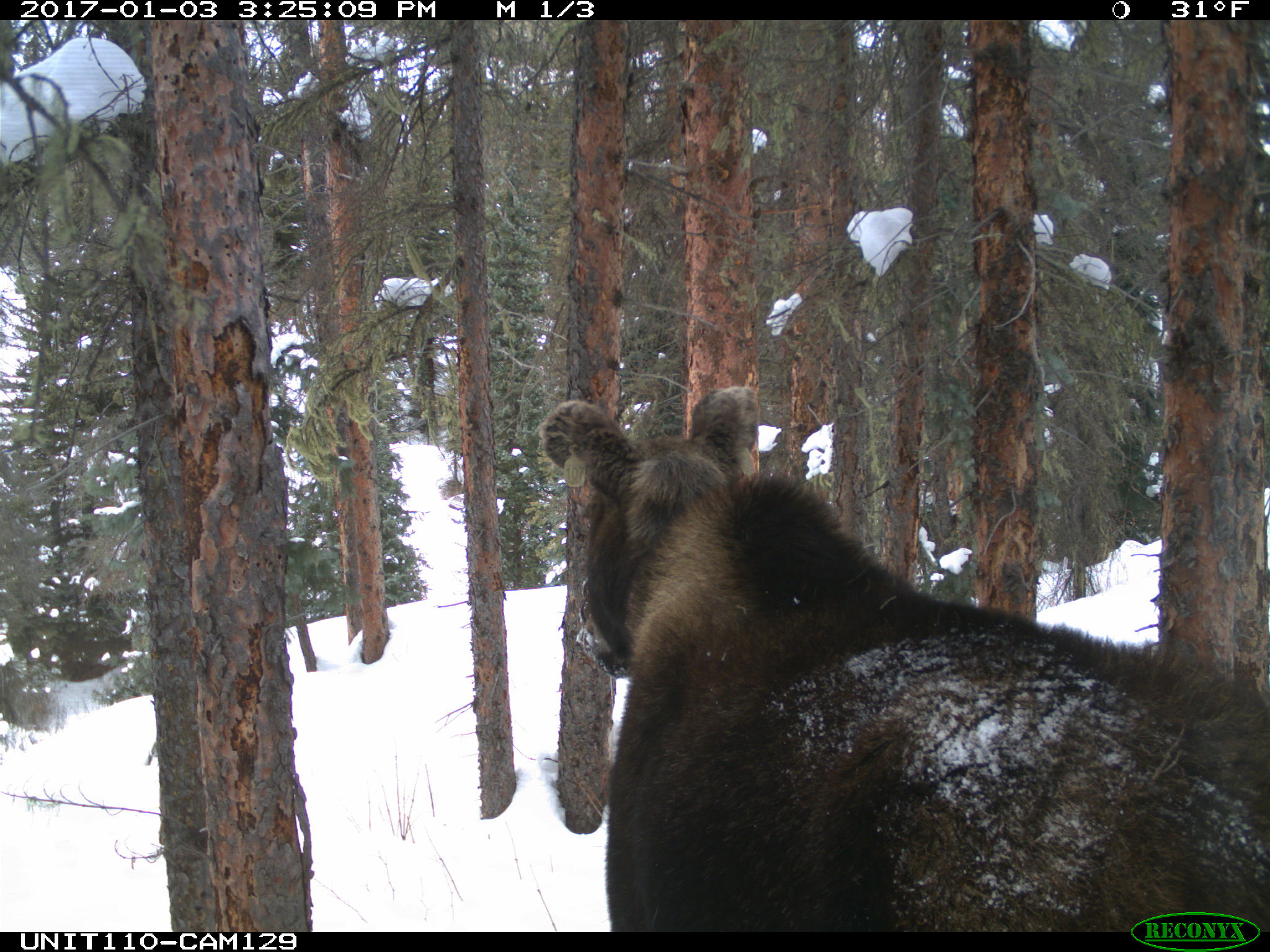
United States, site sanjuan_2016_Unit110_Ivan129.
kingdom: Animalia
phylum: Chordata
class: Mammalia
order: Artiodactyla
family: Cervidae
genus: Alces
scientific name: Alces alces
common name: moose